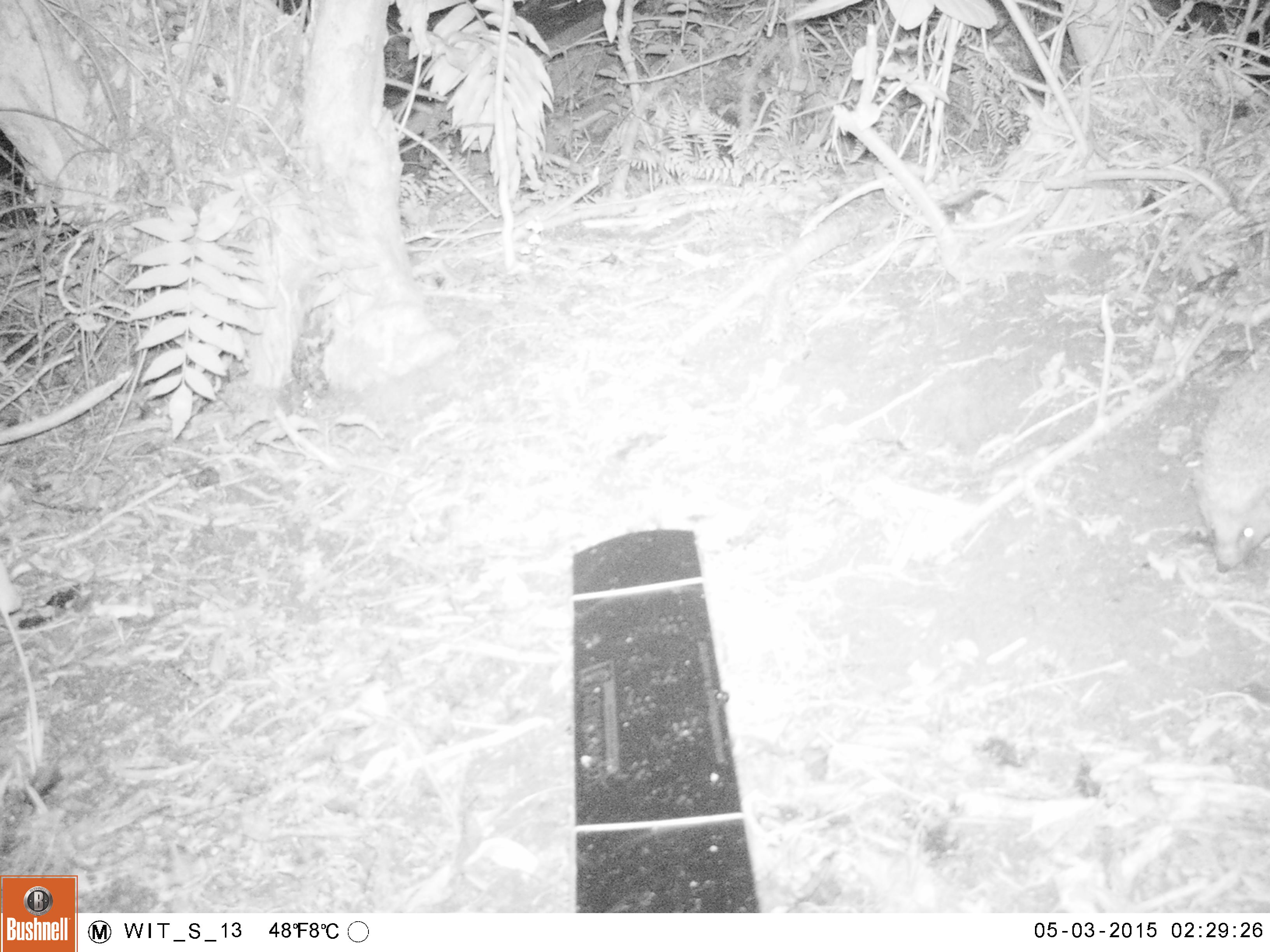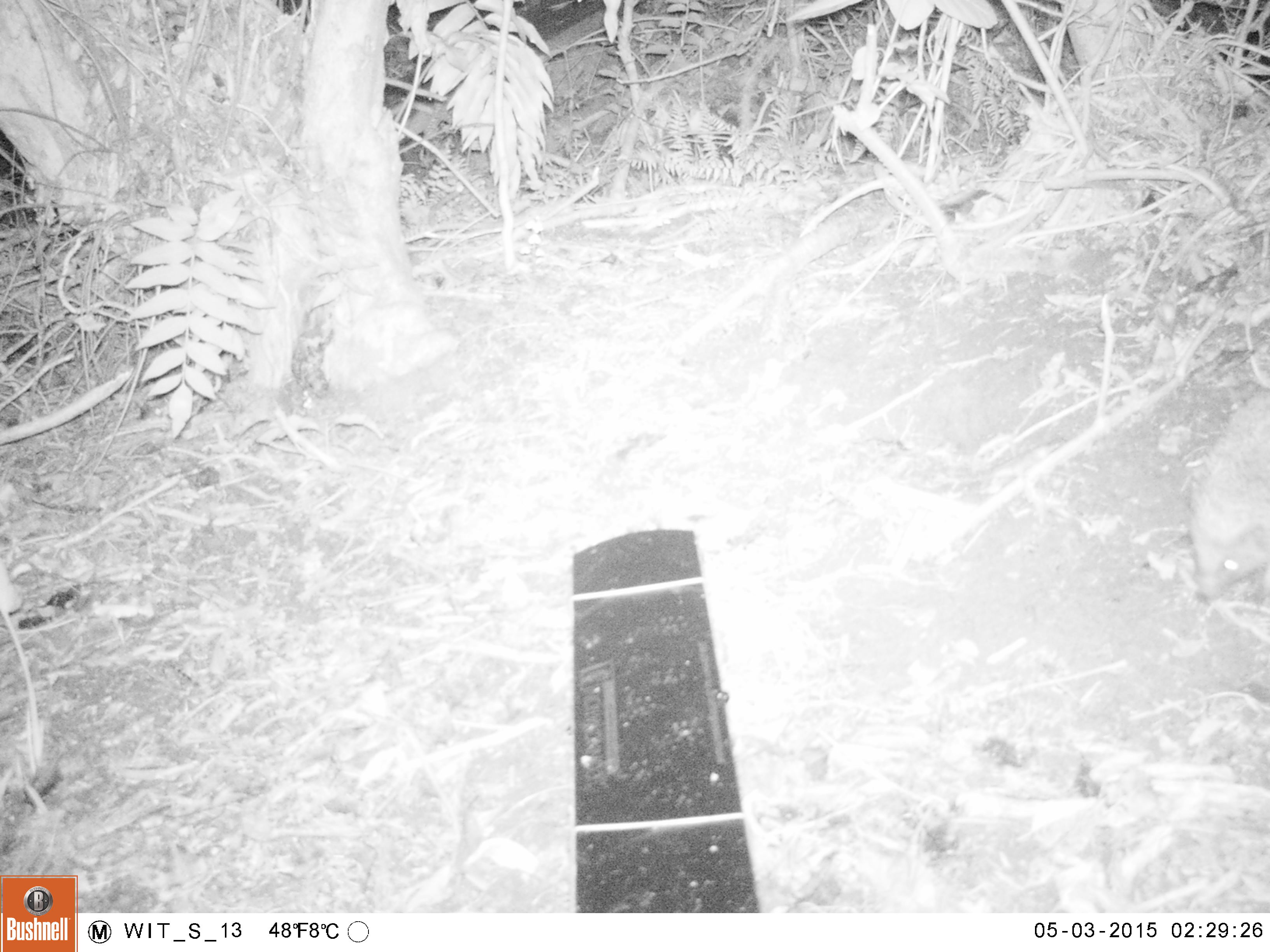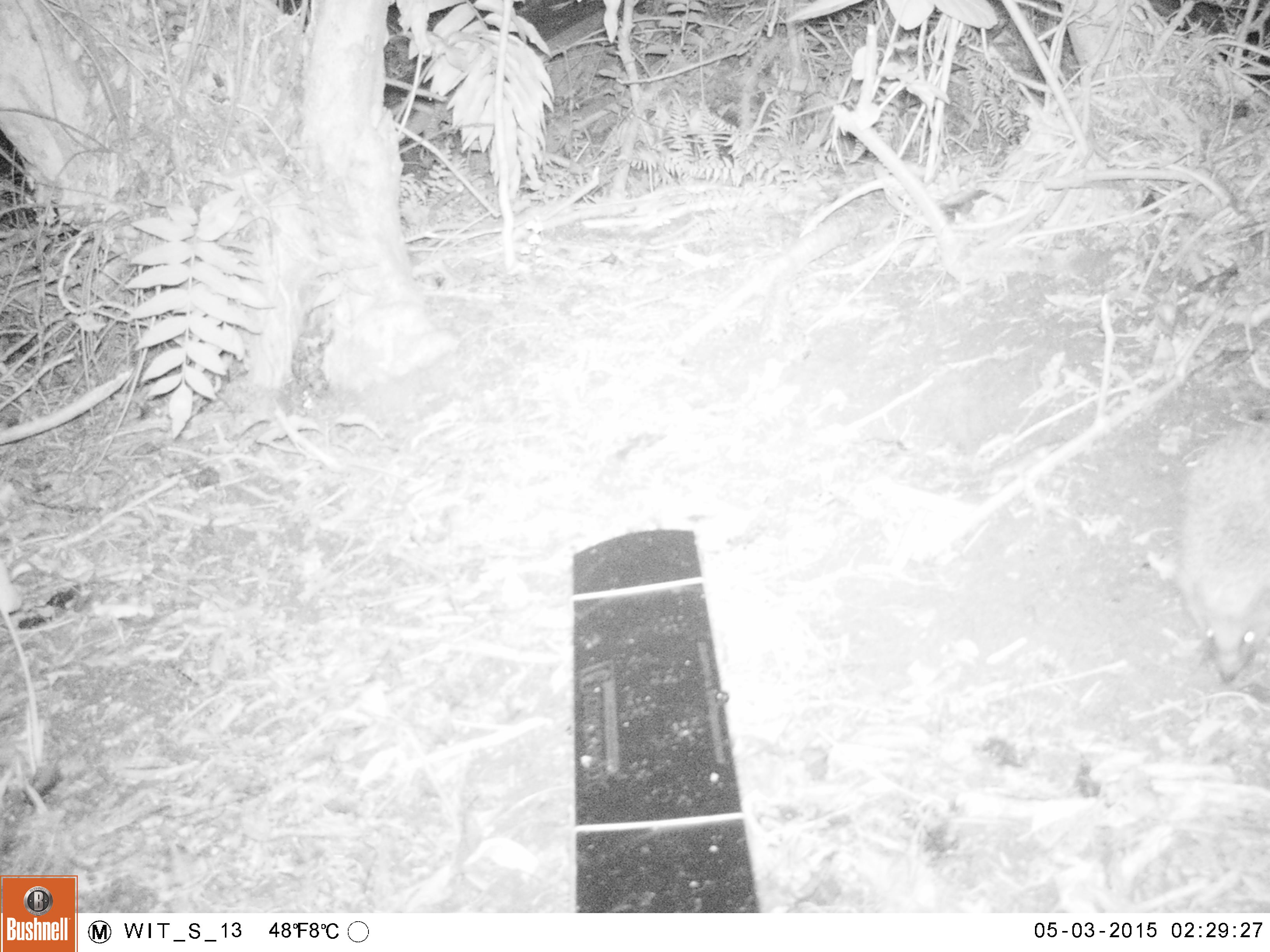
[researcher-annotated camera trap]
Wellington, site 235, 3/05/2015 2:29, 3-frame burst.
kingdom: Animalia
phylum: Chordata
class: Mammalia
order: Eulipotyphla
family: Erinaceidae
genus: Erinaceus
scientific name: Erinaceus europaeus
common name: hedgehog